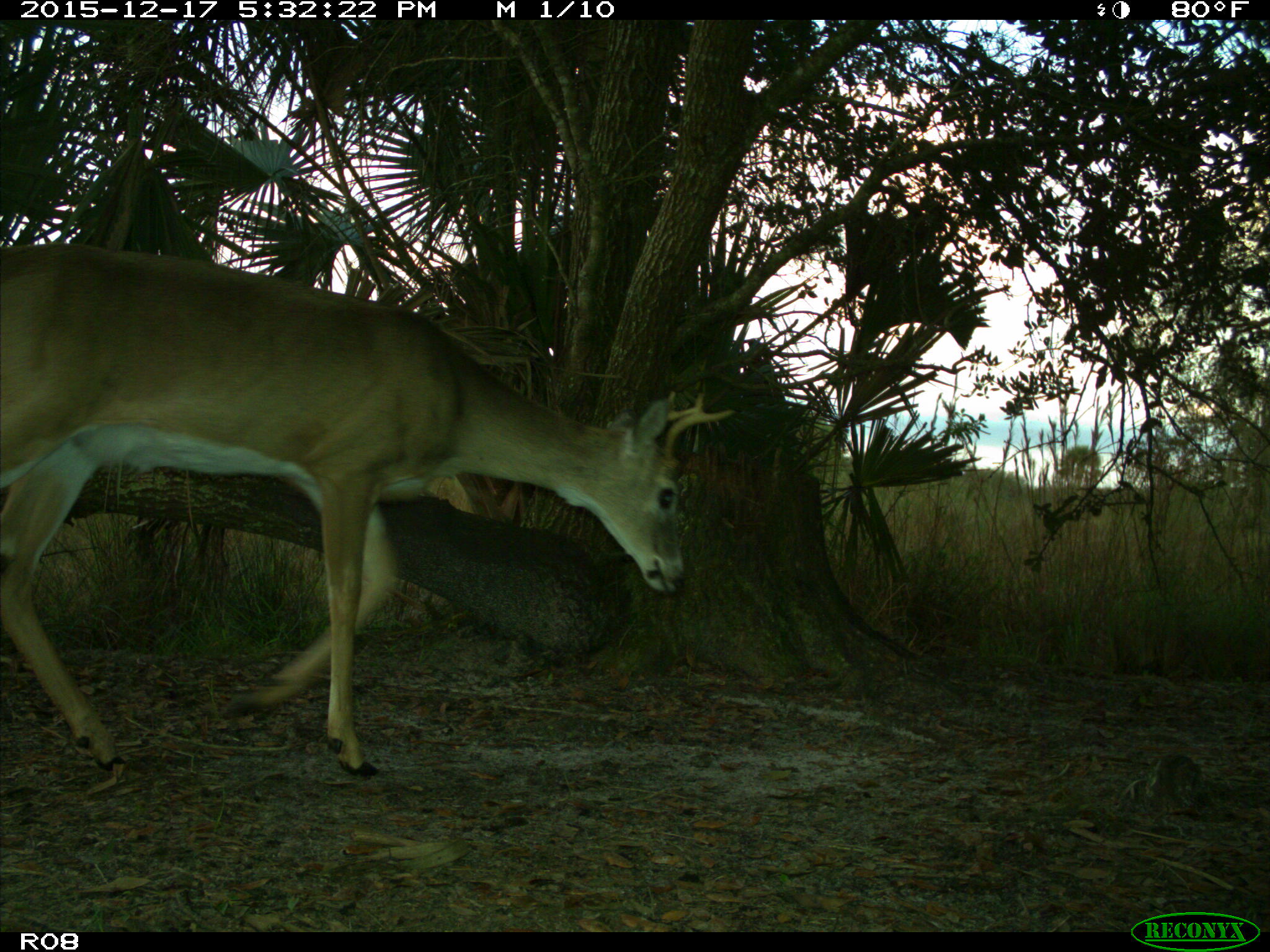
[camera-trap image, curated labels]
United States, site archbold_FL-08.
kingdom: Animalia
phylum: Chordata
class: Mammalia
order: Artiodactyla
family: Cervidae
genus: Odocoileus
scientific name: Odocoileus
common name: deer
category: unidentified deer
Unidentified deer (deer) (Odocoileus).